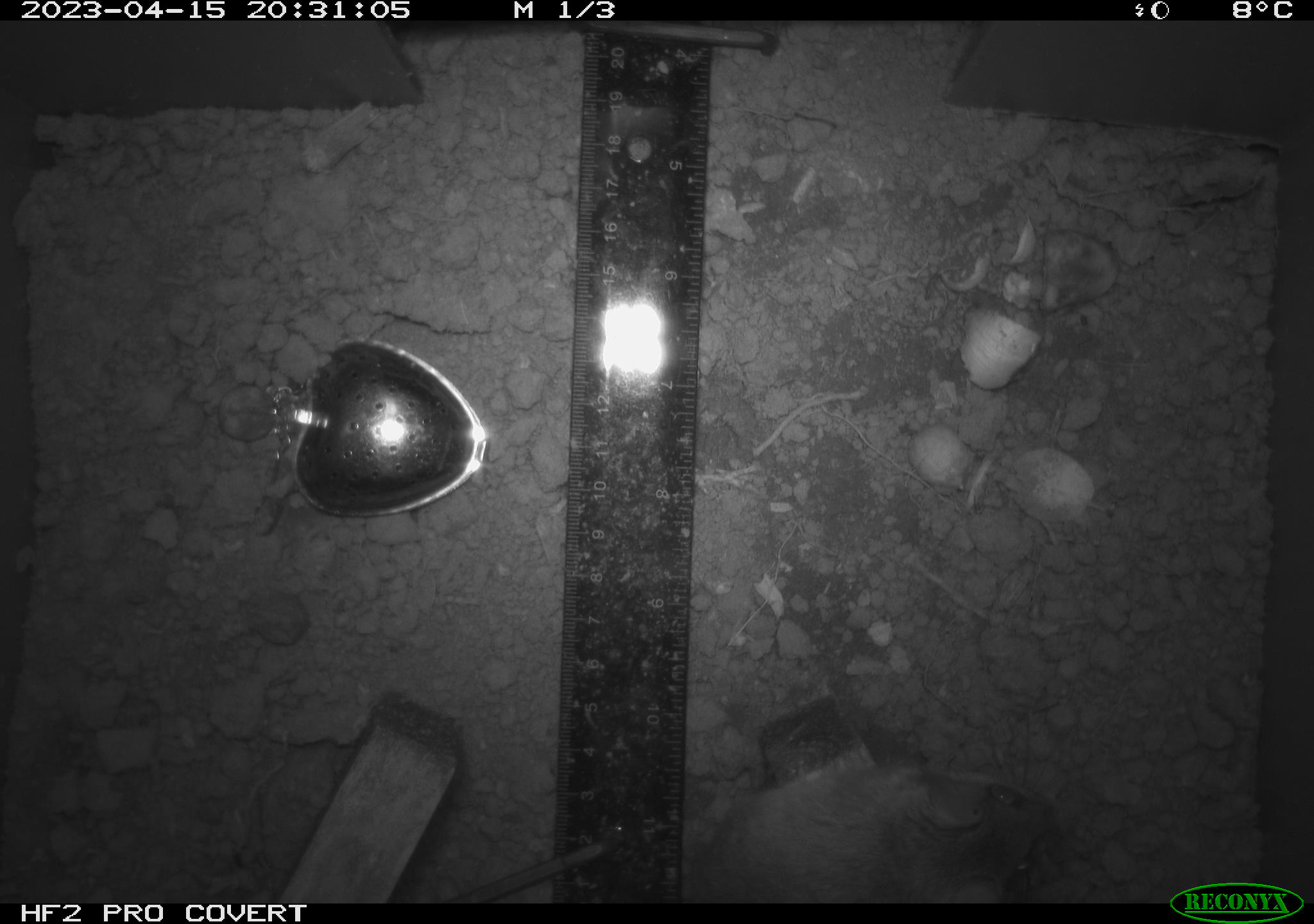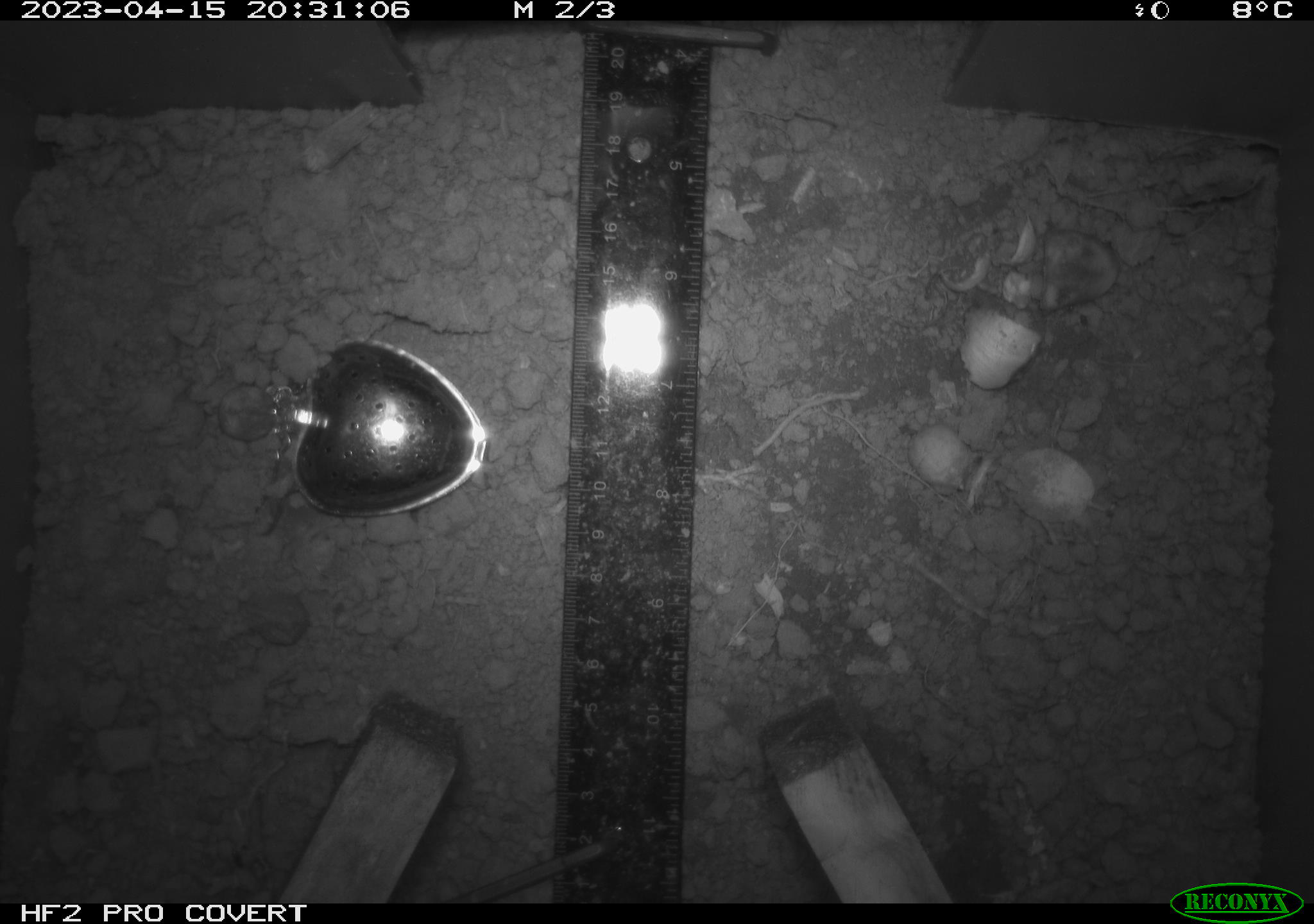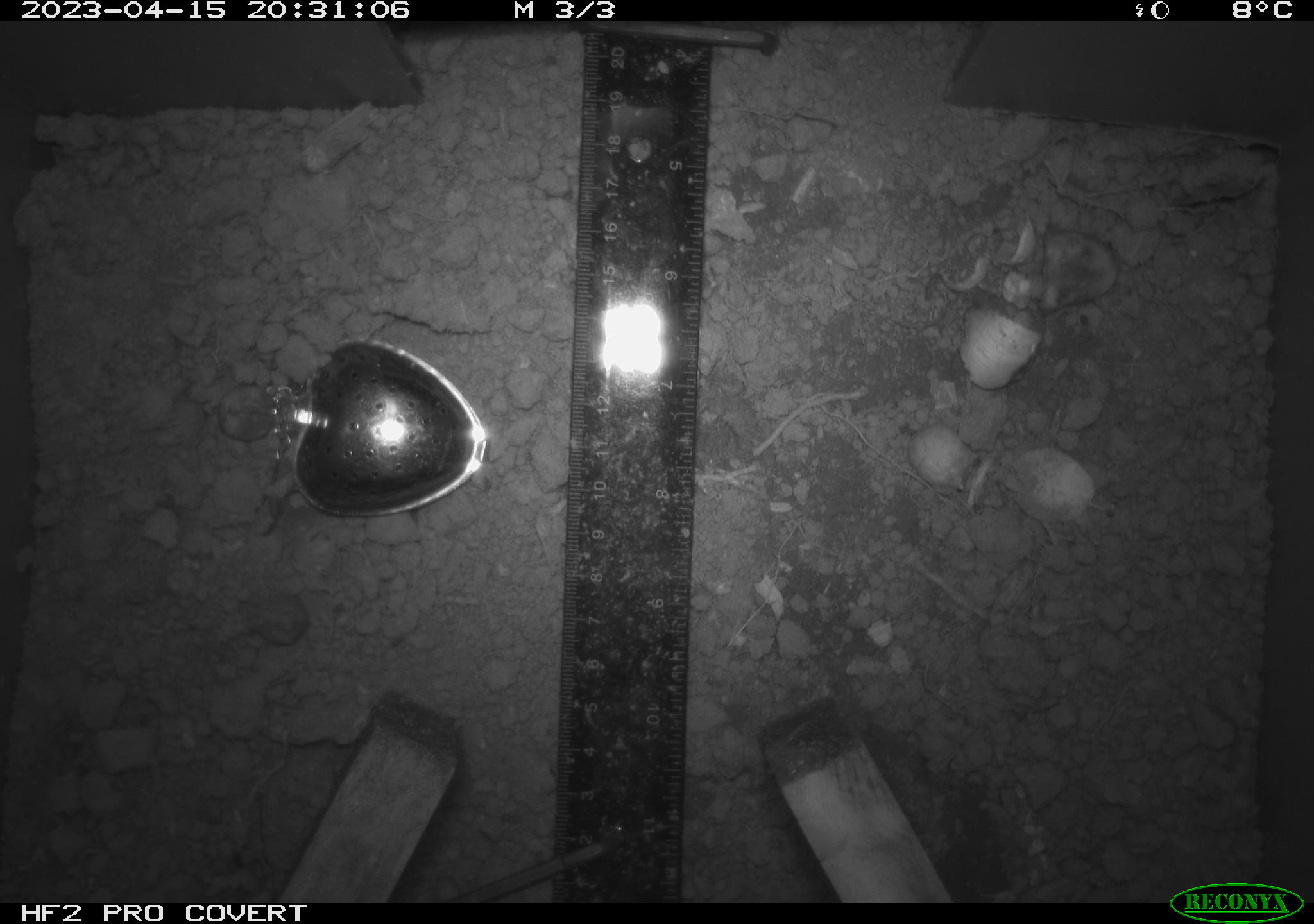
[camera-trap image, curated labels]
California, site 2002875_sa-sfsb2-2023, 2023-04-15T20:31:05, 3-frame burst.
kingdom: Animalia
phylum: Chordata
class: Mammalia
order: Rodentia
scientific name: Rodentia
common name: mouse species